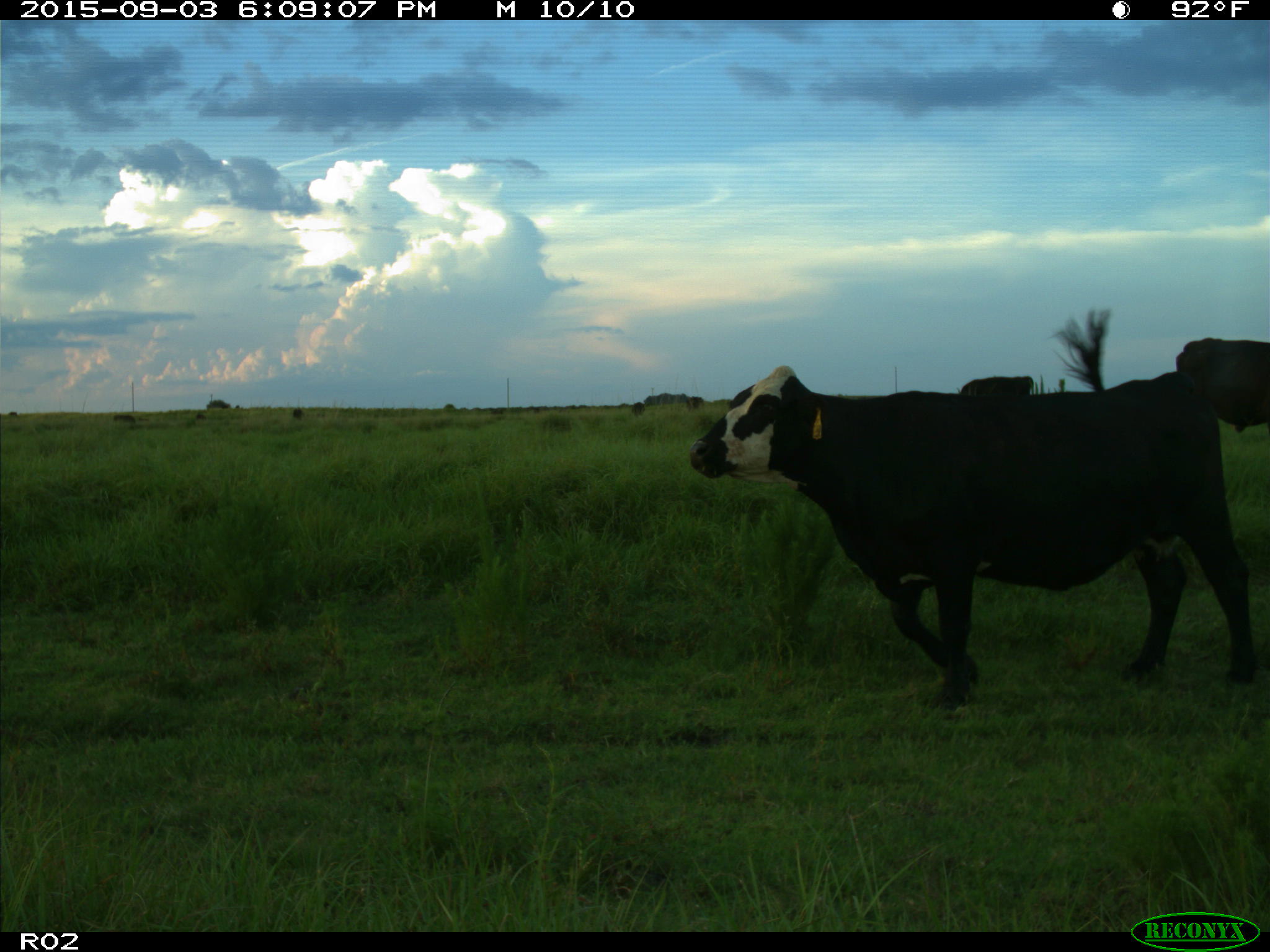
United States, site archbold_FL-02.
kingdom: Animalia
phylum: Chordata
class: Mammalia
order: Artiodactyla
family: Bovidae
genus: Bos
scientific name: Bos taurus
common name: domestic cow